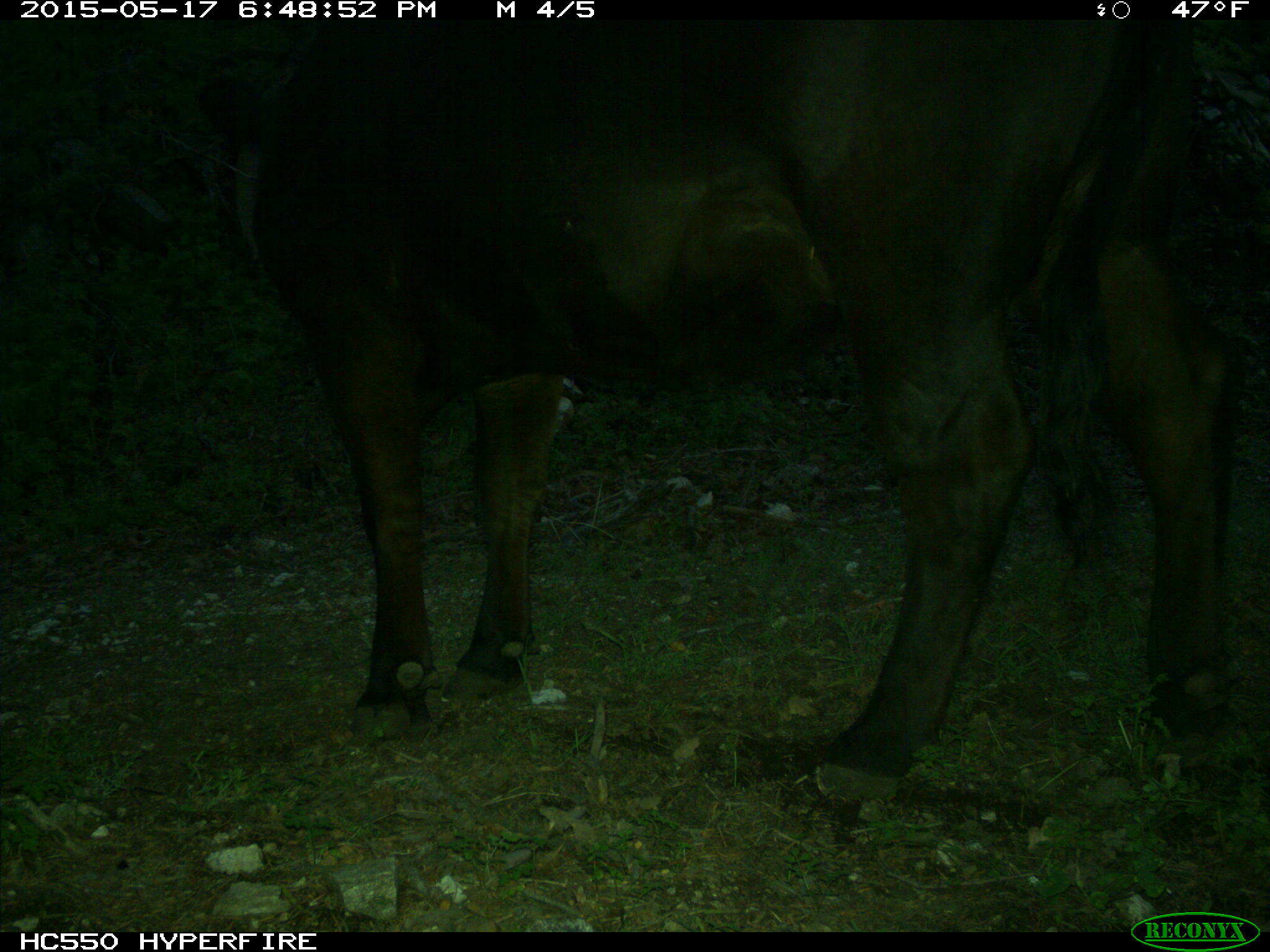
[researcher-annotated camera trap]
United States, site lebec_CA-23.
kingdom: Animalia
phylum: Chordata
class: Mammalia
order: Artiodactyla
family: Bovidae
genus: Bos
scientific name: Bos taurus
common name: domestic cow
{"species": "Bos taurus (domestic cow)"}